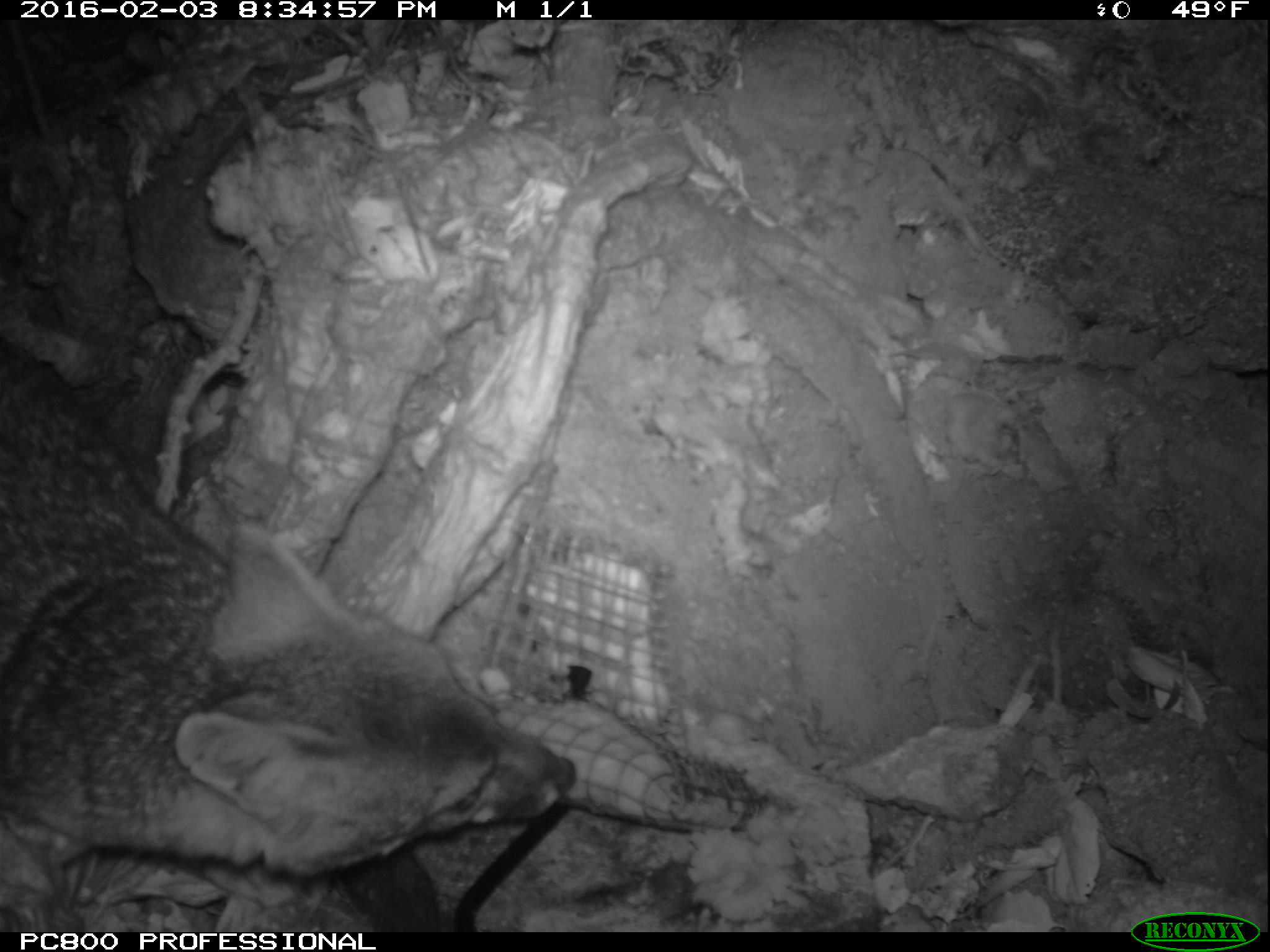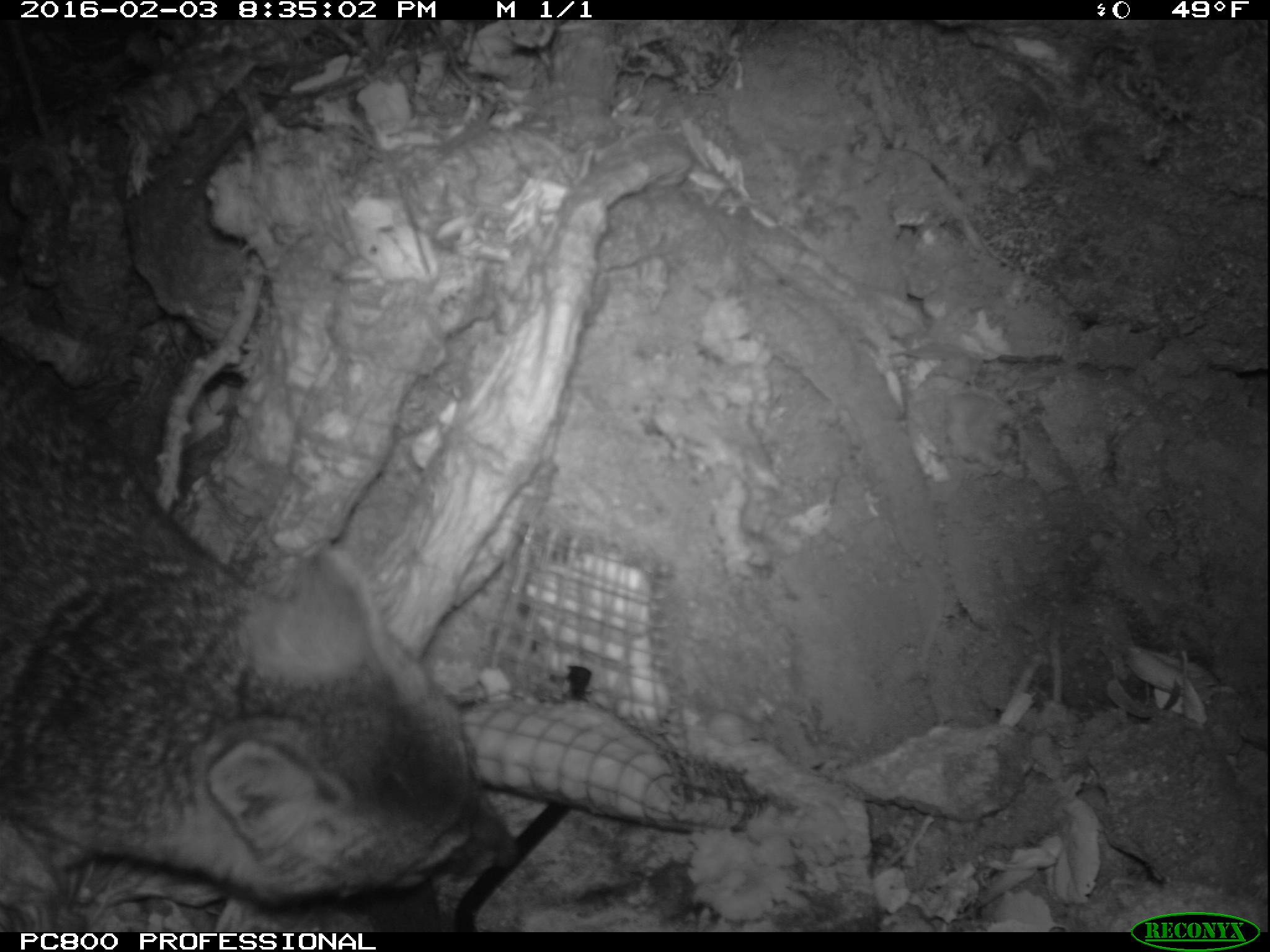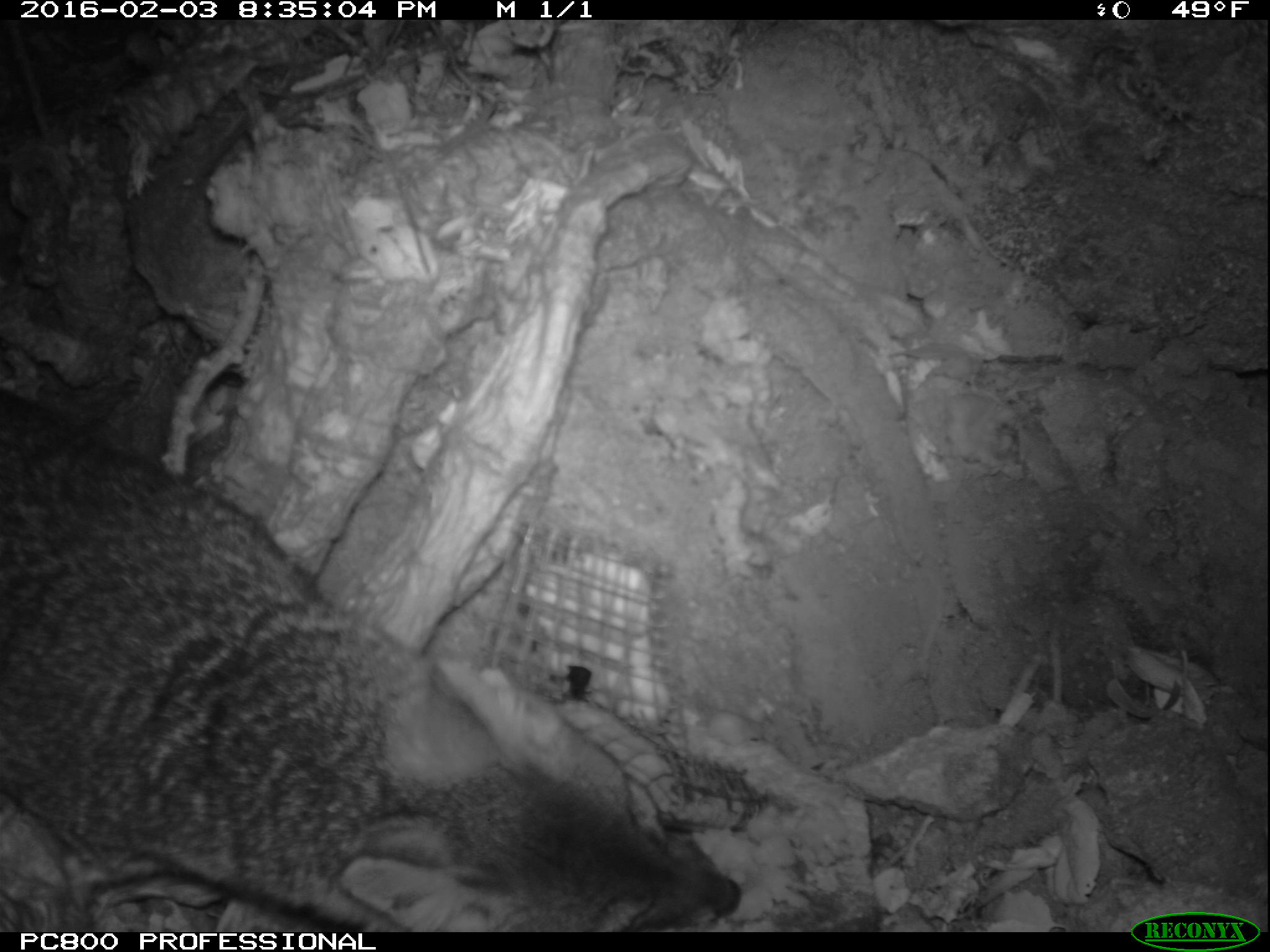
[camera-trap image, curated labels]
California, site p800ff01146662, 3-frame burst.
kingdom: Animalia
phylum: Chordata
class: Mammalia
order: Carnivora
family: Canidae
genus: Urocyon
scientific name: Urocyon littoralis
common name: island fox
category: fox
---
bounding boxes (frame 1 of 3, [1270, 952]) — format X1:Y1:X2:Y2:
fox: 0:347:575:912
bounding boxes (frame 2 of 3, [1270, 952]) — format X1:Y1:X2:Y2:
fox: 0:345:518:932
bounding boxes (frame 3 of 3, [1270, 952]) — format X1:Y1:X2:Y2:
fox: 0:391:744:930